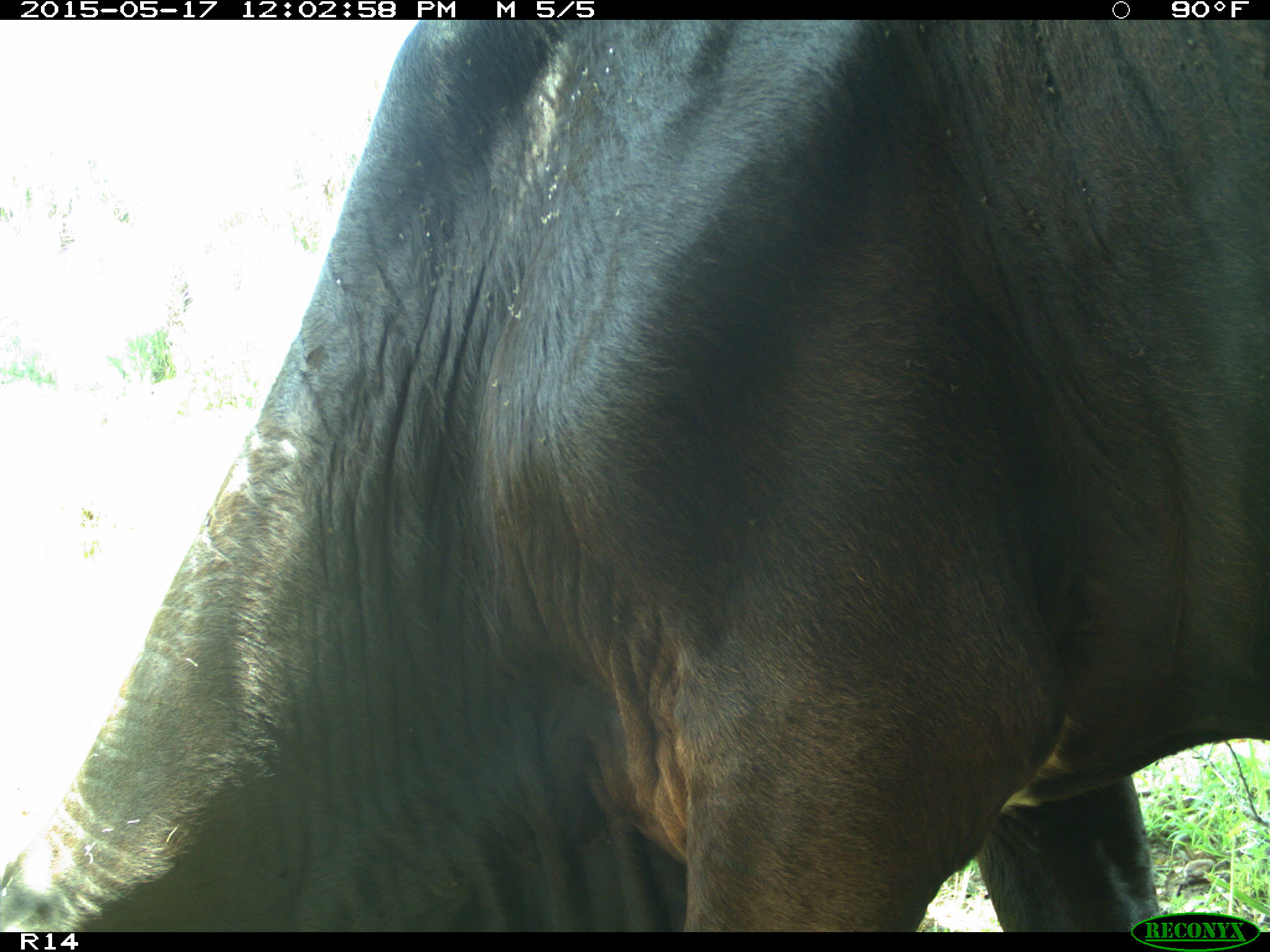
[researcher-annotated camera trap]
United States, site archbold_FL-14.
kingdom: Animalia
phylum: Chordata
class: Mammalia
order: Artiodactyla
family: Bovidae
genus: Bos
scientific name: Bos taurus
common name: domestic cow